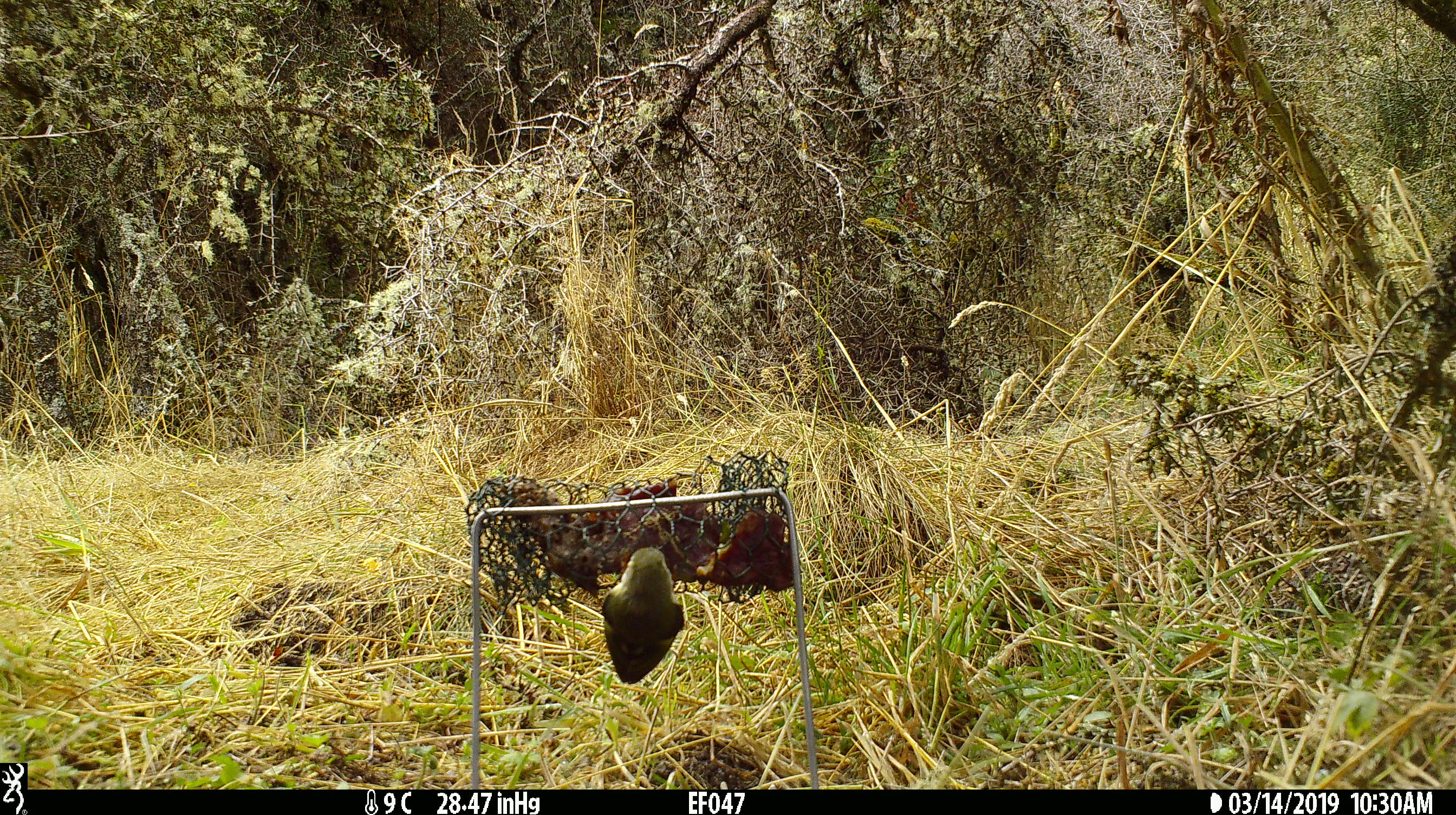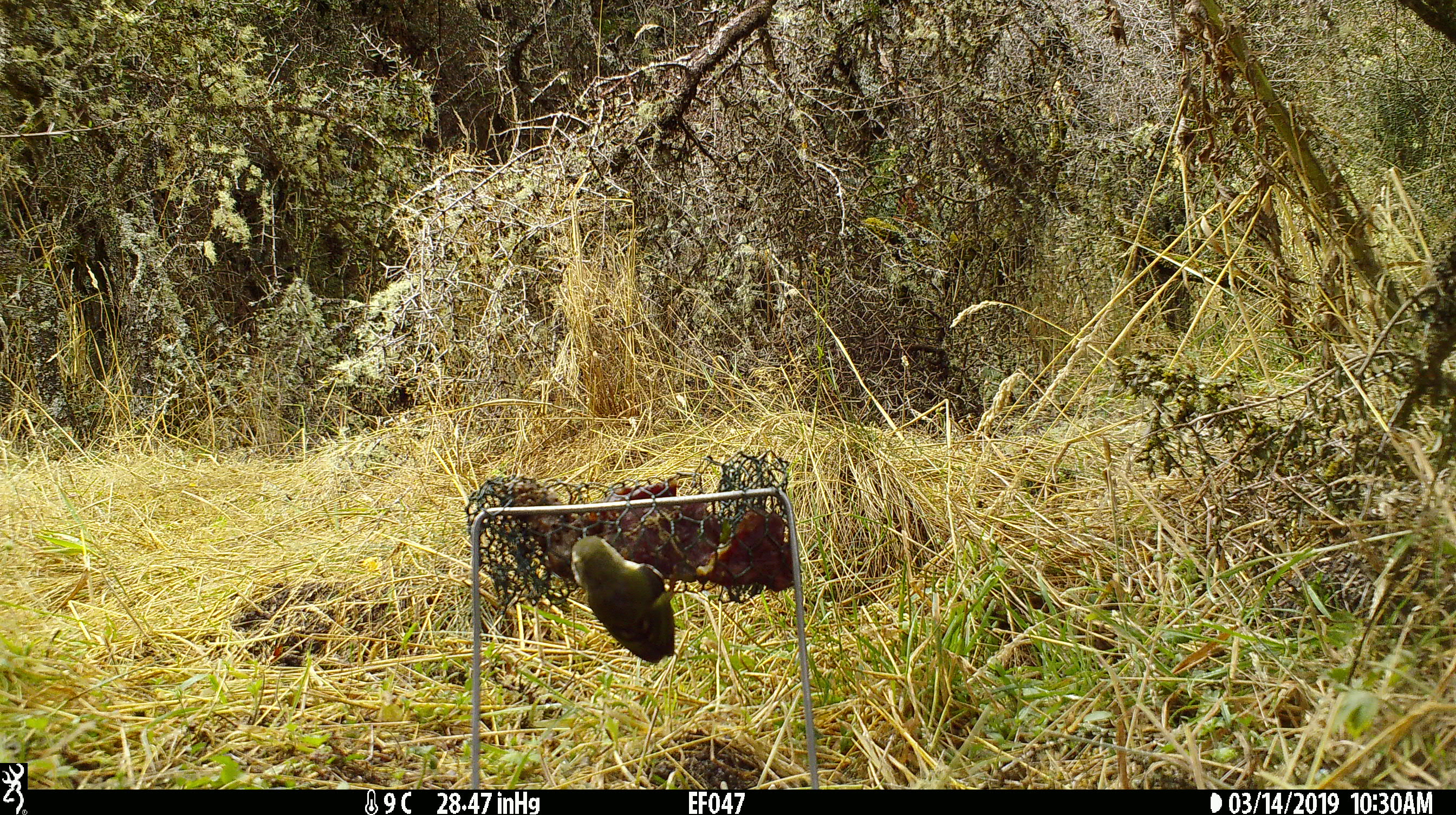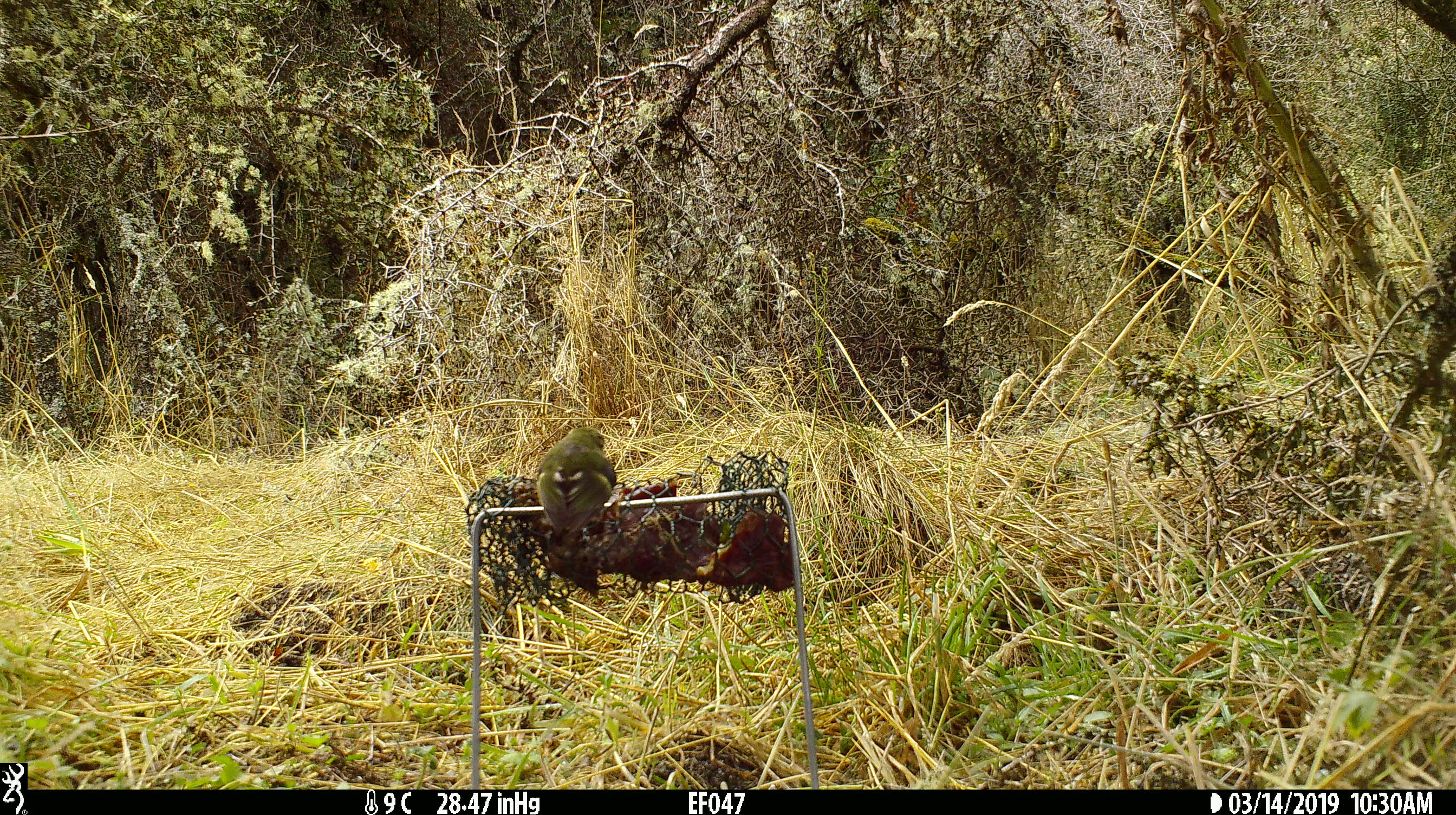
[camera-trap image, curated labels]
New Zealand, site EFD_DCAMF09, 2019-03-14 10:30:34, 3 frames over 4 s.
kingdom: Animalia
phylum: Chordata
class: Aves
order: Passeriformes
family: Acanthisittidae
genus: Acanthisitta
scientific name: Acanthisitta chloris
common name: rifleman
Rifleman (Acanthisitta chloris).